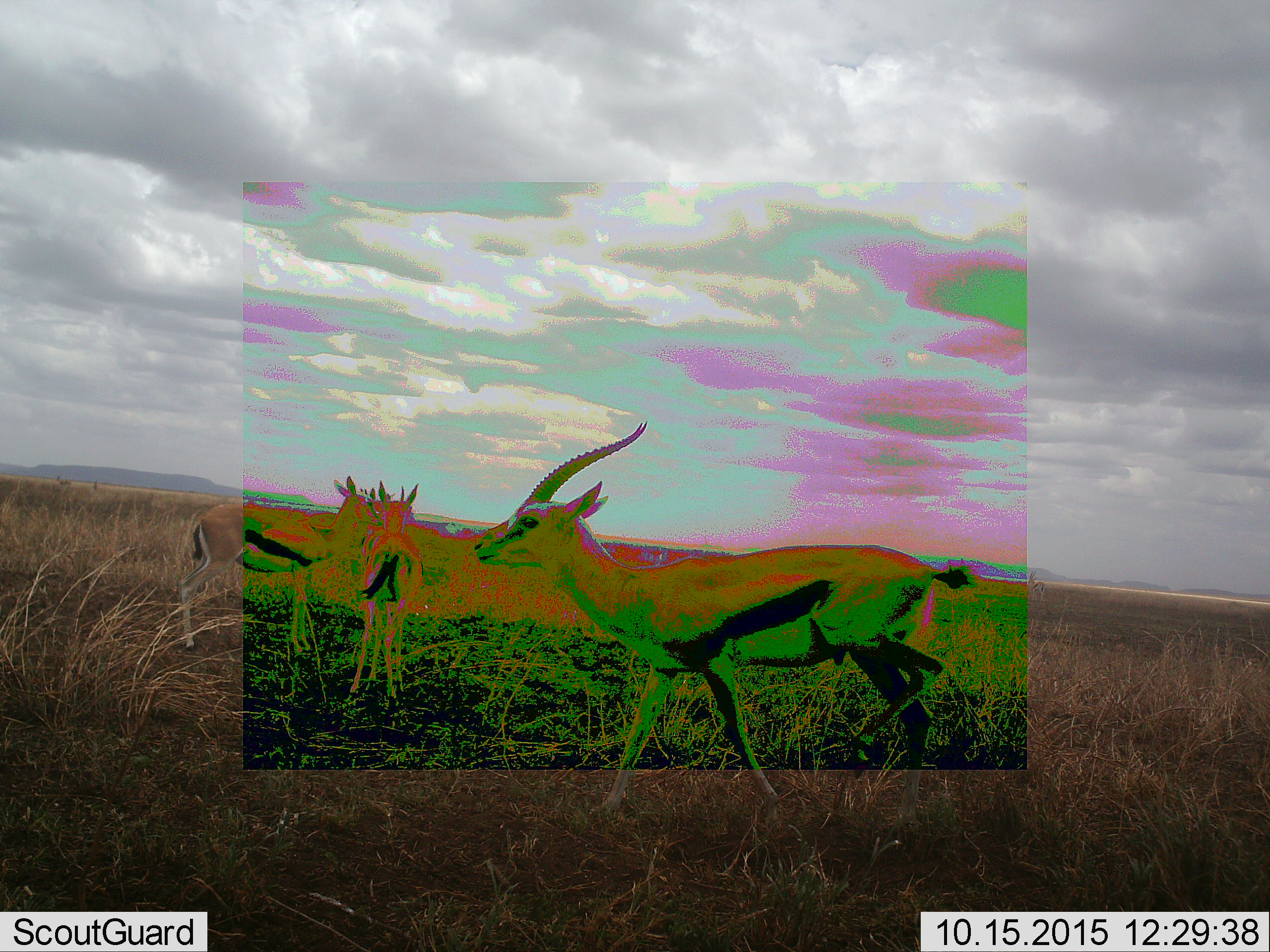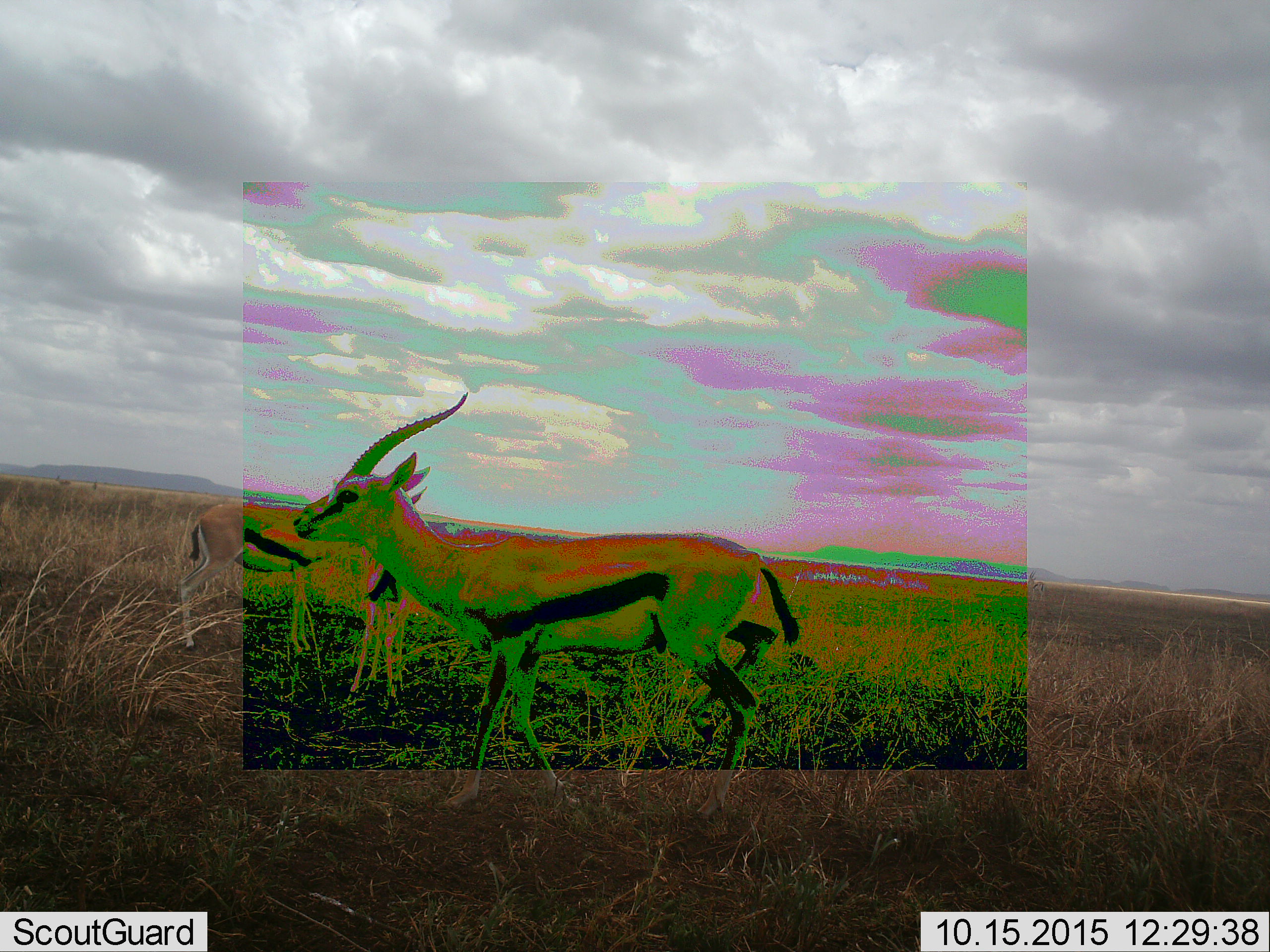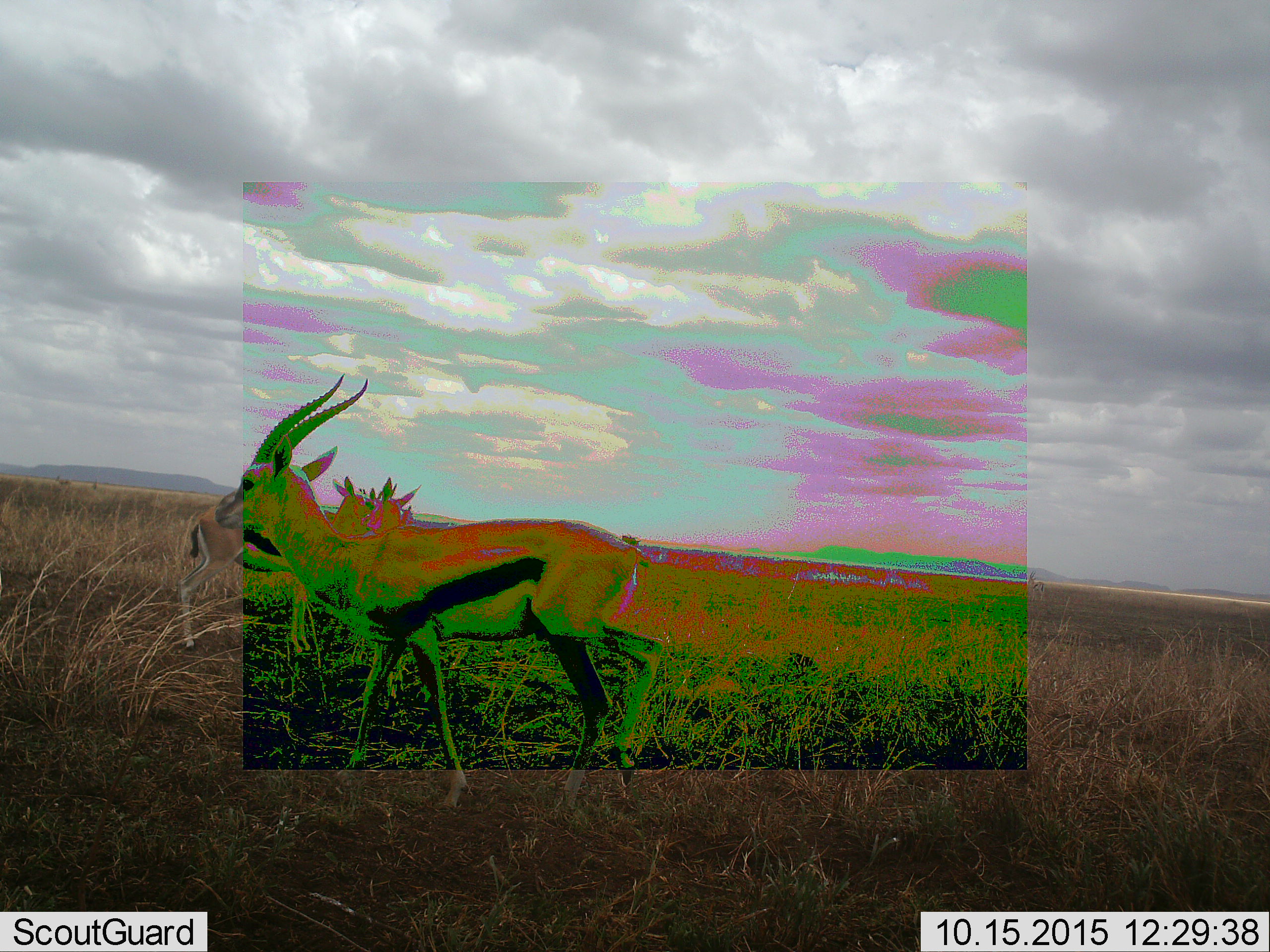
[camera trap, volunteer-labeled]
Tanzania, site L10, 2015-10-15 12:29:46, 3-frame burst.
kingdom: Animalia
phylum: Chordata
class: Mammalia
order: Artiodactyla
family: Bovidae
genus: Eudorcas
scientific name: Eudorcas thomsonii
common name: thomson's gazelle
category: gazellethomsons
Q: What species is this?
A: Gazellethomsons (thomson's gazelle) (Eudorcas thomsonii).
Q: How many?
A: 3.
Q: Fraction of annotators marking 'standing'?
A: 38%.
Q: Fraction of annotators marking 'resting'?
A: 0%.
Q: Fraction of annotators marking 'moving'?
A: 88%.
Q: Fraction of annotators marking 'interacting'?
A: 12%.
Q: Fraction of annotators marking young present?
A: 25%.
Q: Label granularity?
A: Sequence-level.